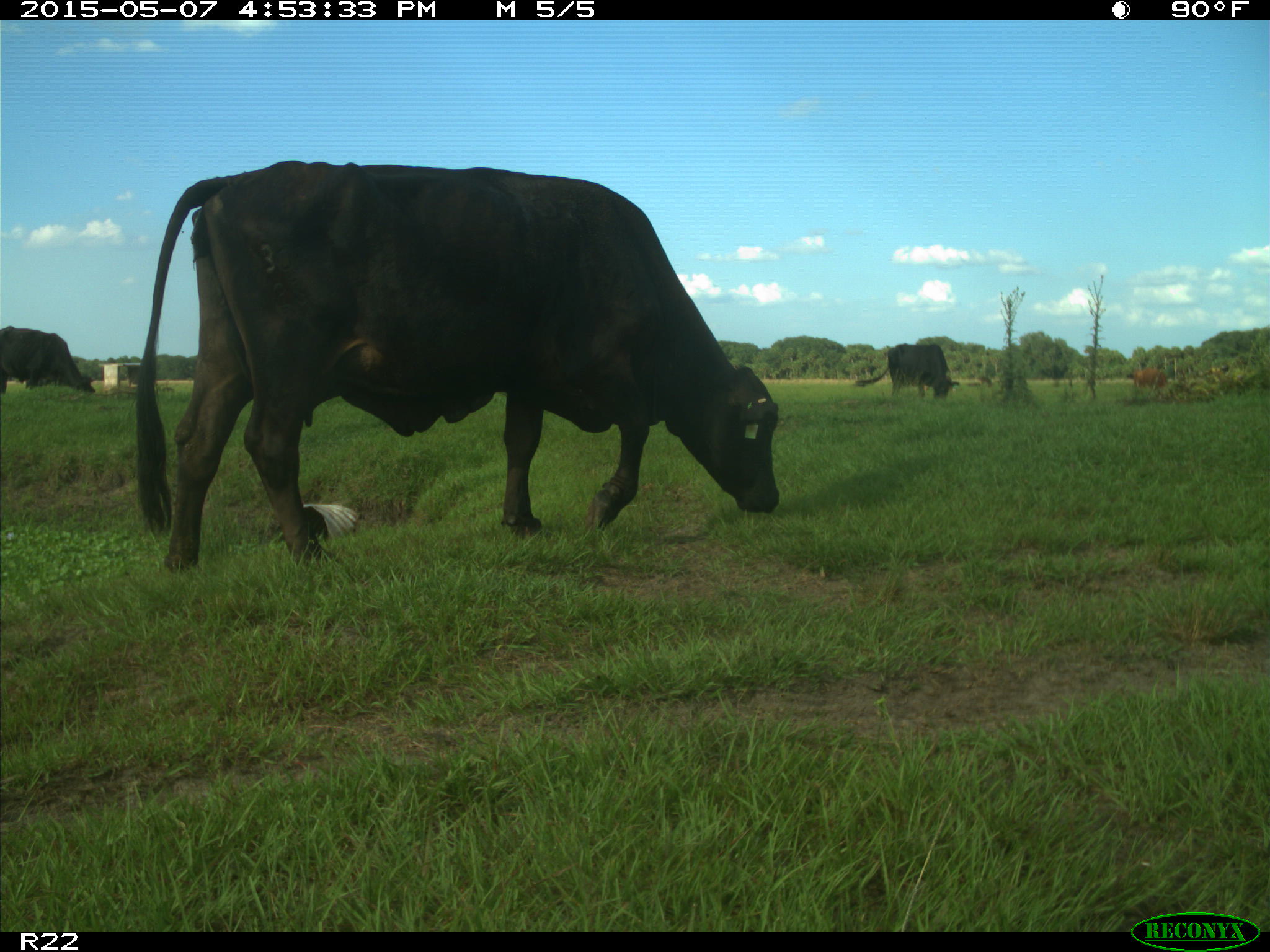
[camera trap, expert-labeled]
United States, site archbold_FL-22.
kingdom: Animalia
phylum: Chordata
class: Mammalia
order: Artiodactyla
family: Bovidae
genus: Bos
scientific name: Bos taurus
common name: domestic cow